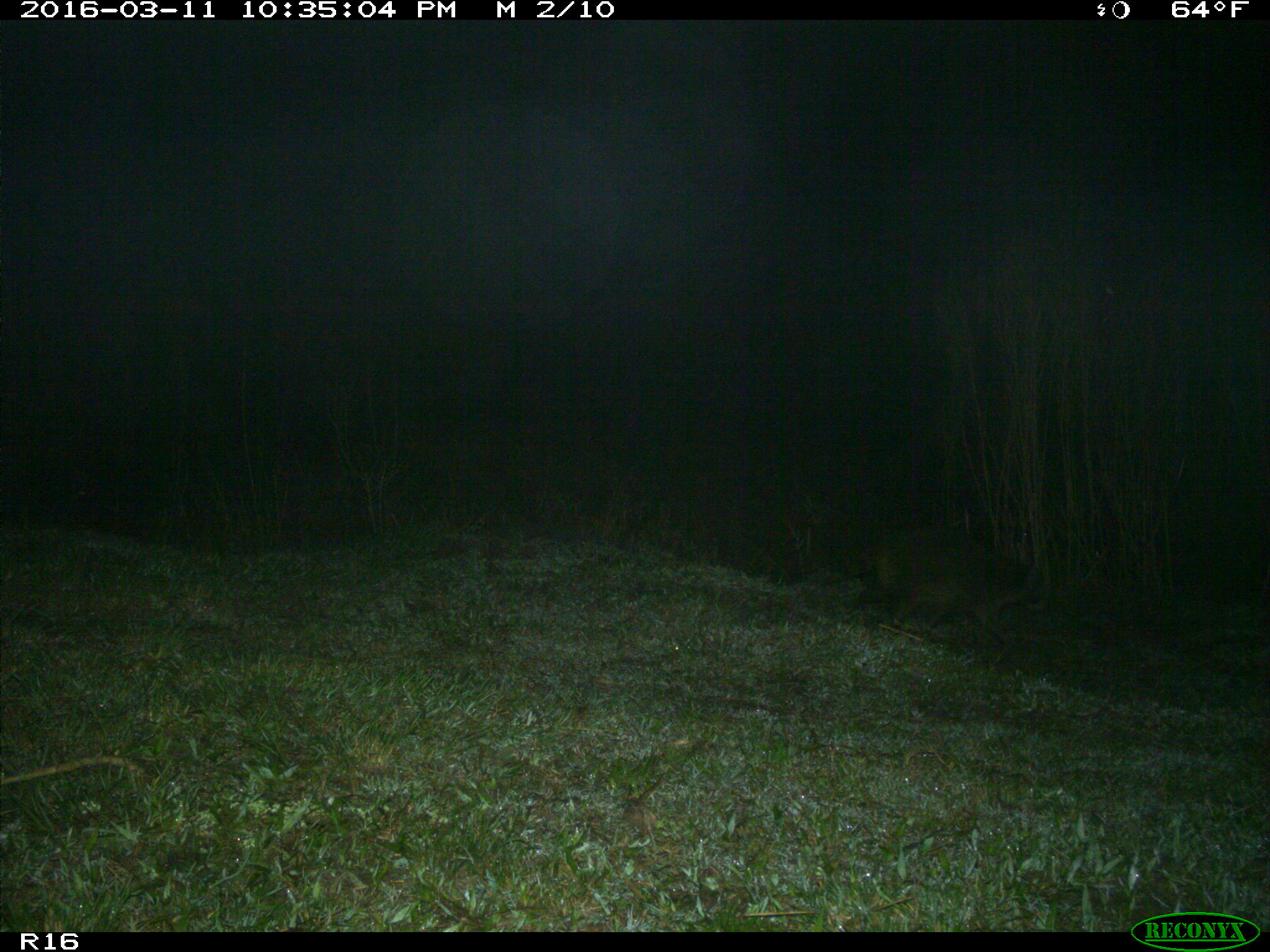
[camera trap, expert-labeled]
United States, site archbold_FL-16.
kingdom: Animalia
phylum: Chordata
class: Mammalia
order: Carnivora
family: Procyonidae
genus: Procyon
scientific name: Procyon lotor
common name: common raccoon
Procyon lotor (common raccoon).